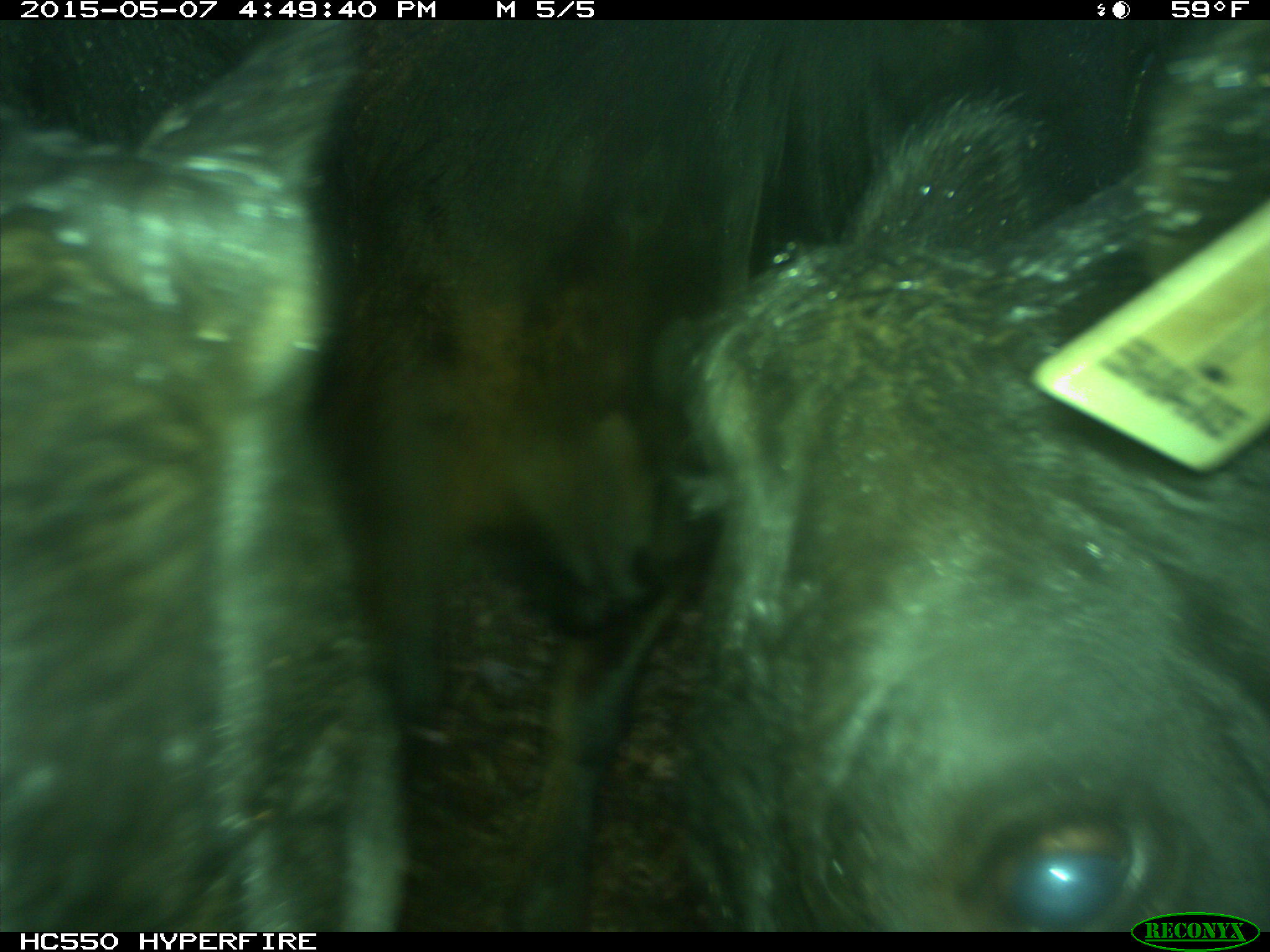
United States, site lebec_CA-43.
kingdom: Animalia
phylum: Chordata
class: Mammalia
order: Artiodactyla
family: Bovidae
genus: Bos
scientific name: Bos taurus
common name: domestic cow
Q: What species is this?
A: Bos taurus (domestic cow).